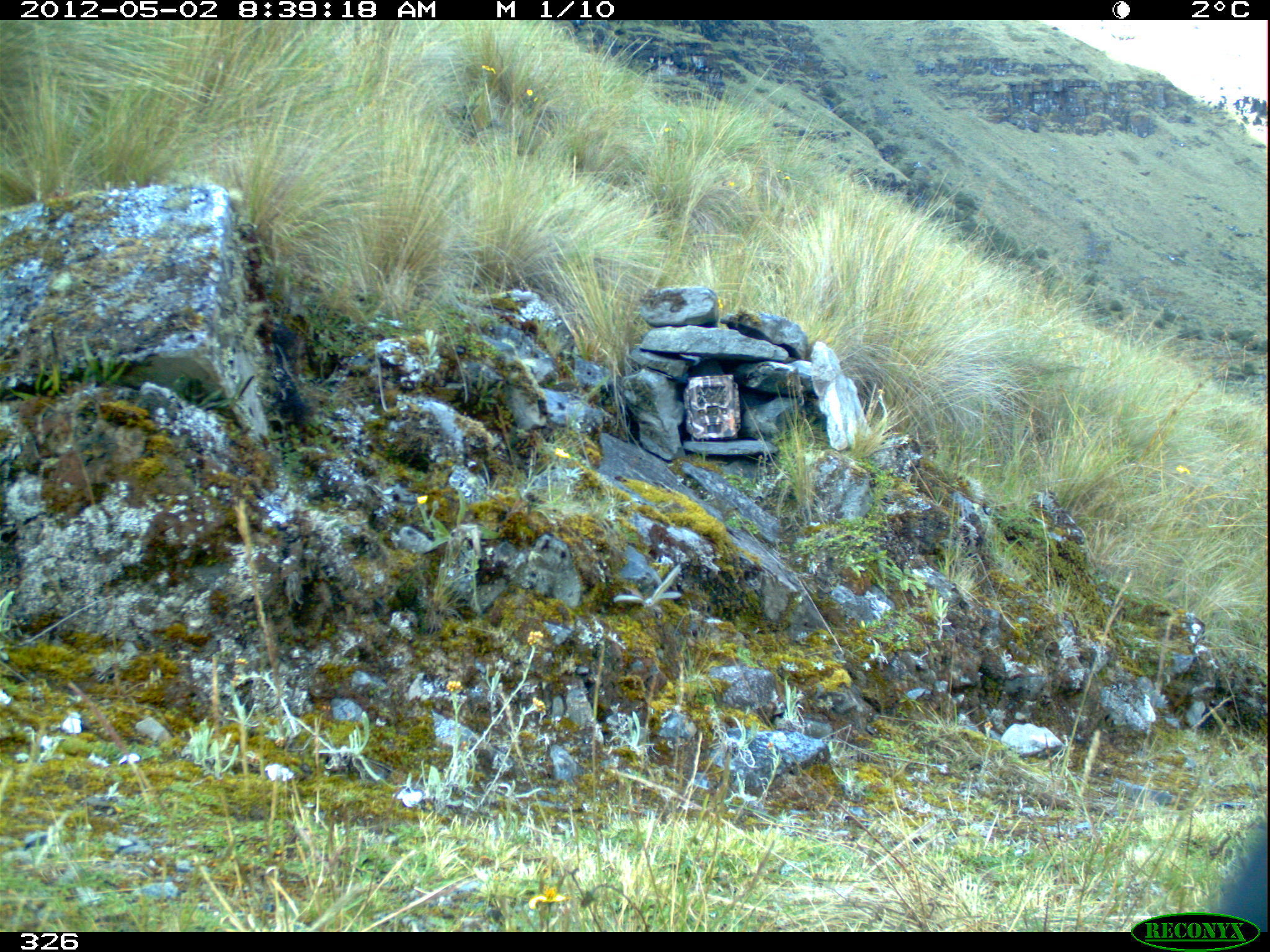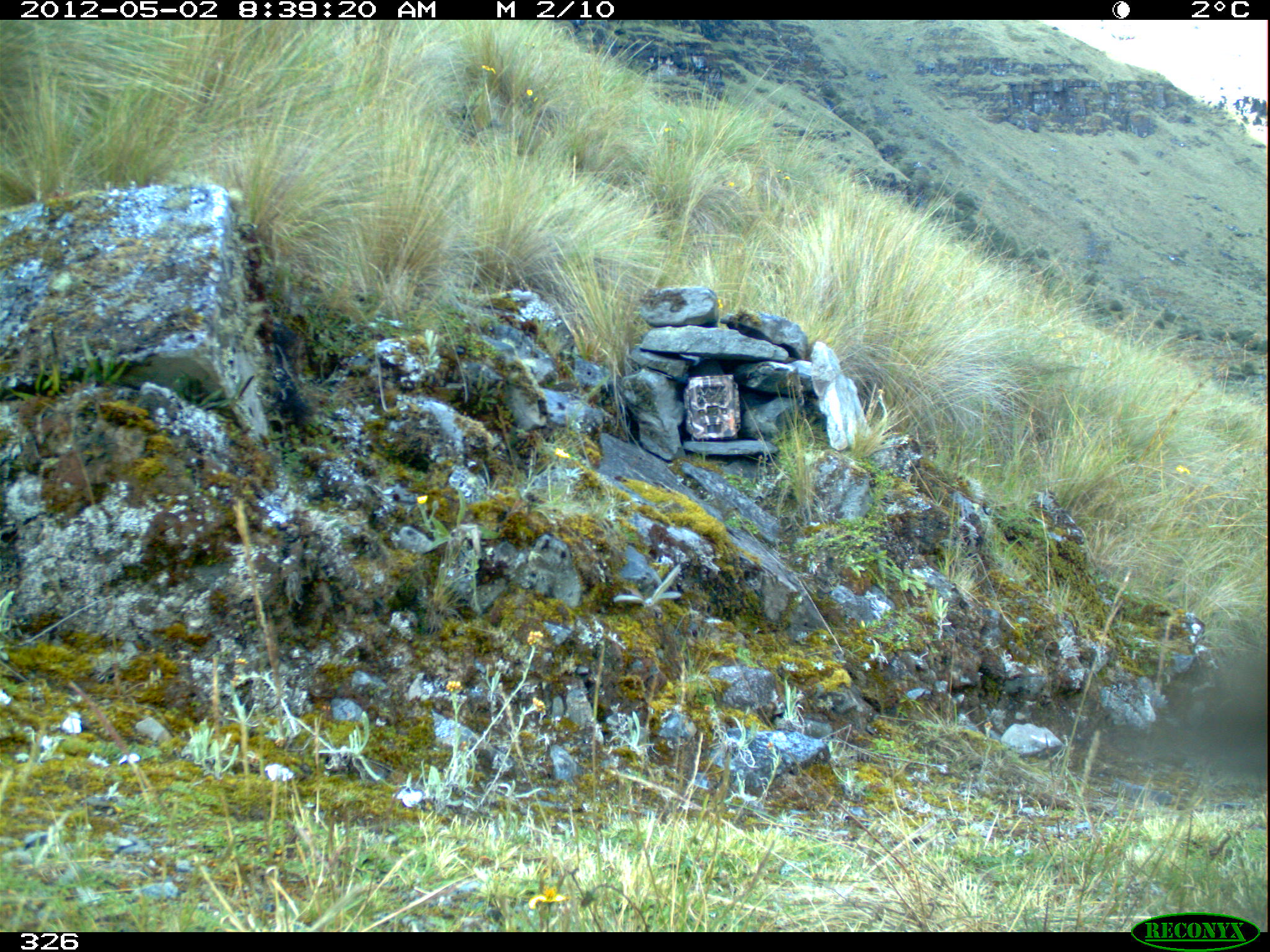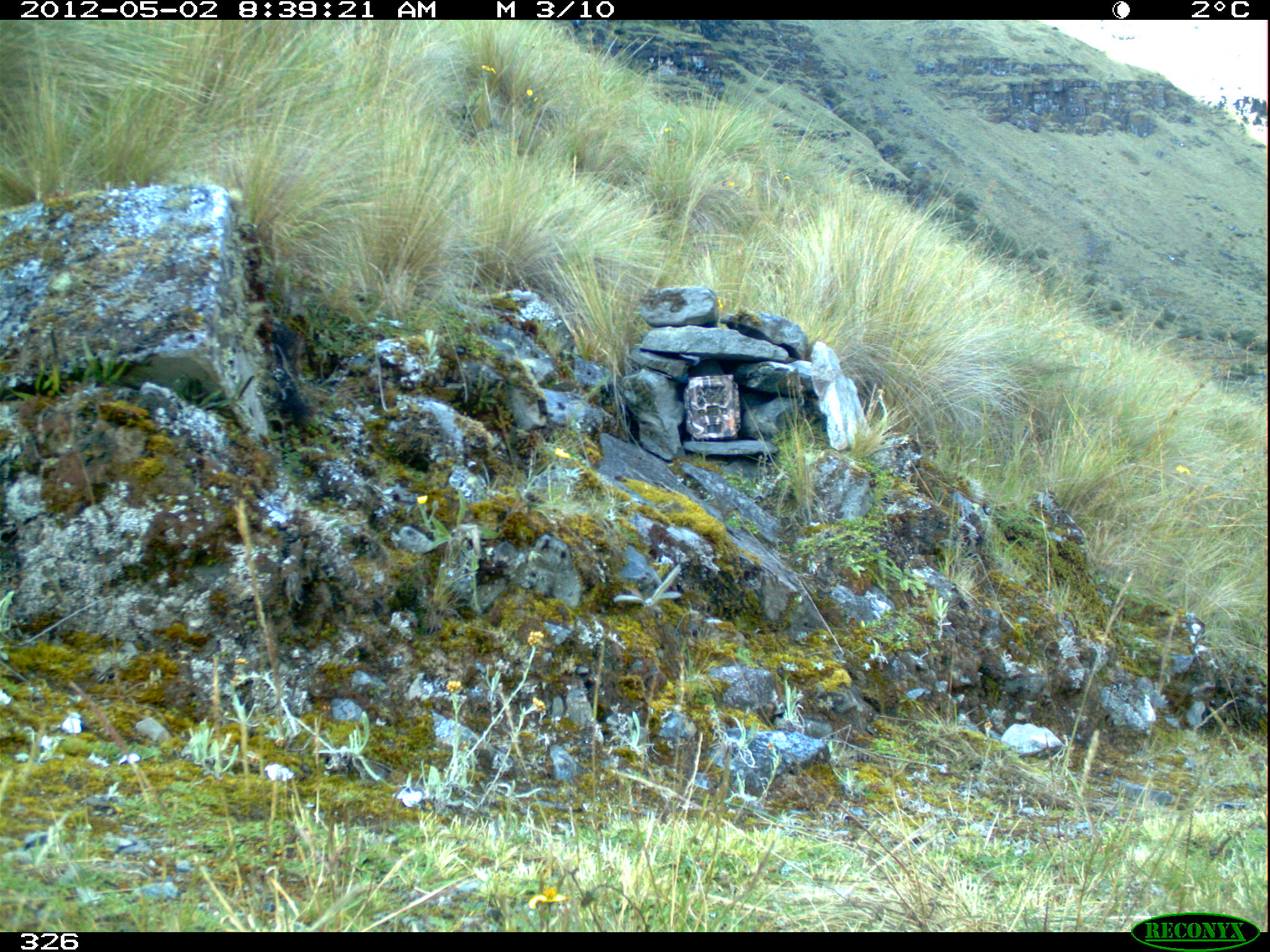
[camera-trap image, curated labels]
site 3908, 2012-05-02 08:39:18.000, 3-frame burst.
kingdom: Animalia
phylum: Chordata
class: Aves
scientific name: Aves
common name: bird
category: unknown bird